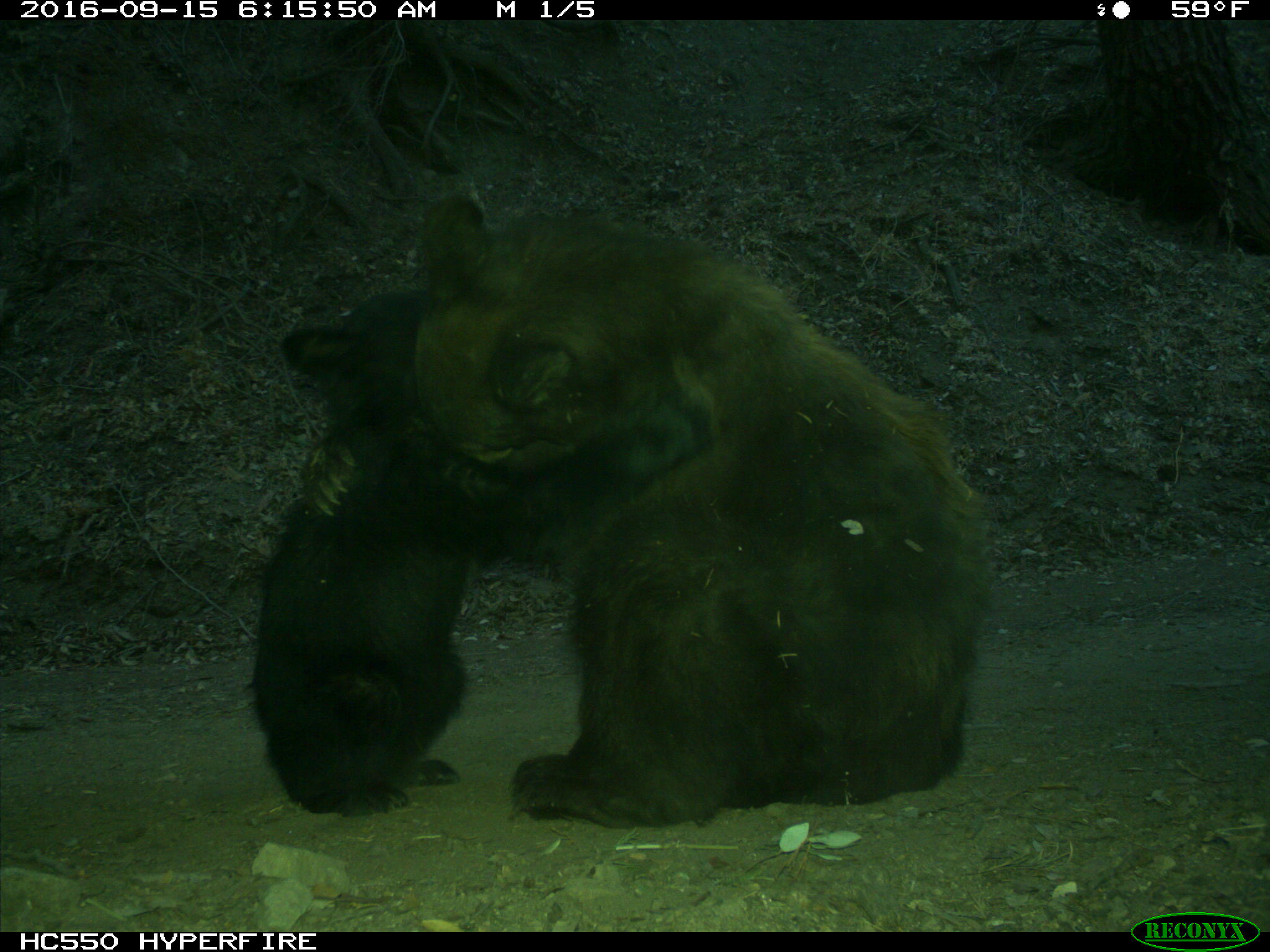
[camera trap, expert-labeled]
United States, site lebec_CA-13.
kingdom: Animalia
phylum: Chordata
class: Mammalia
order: Carnivora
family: Ursidae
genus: Ursus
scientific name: Ursus americanus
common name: american black bear